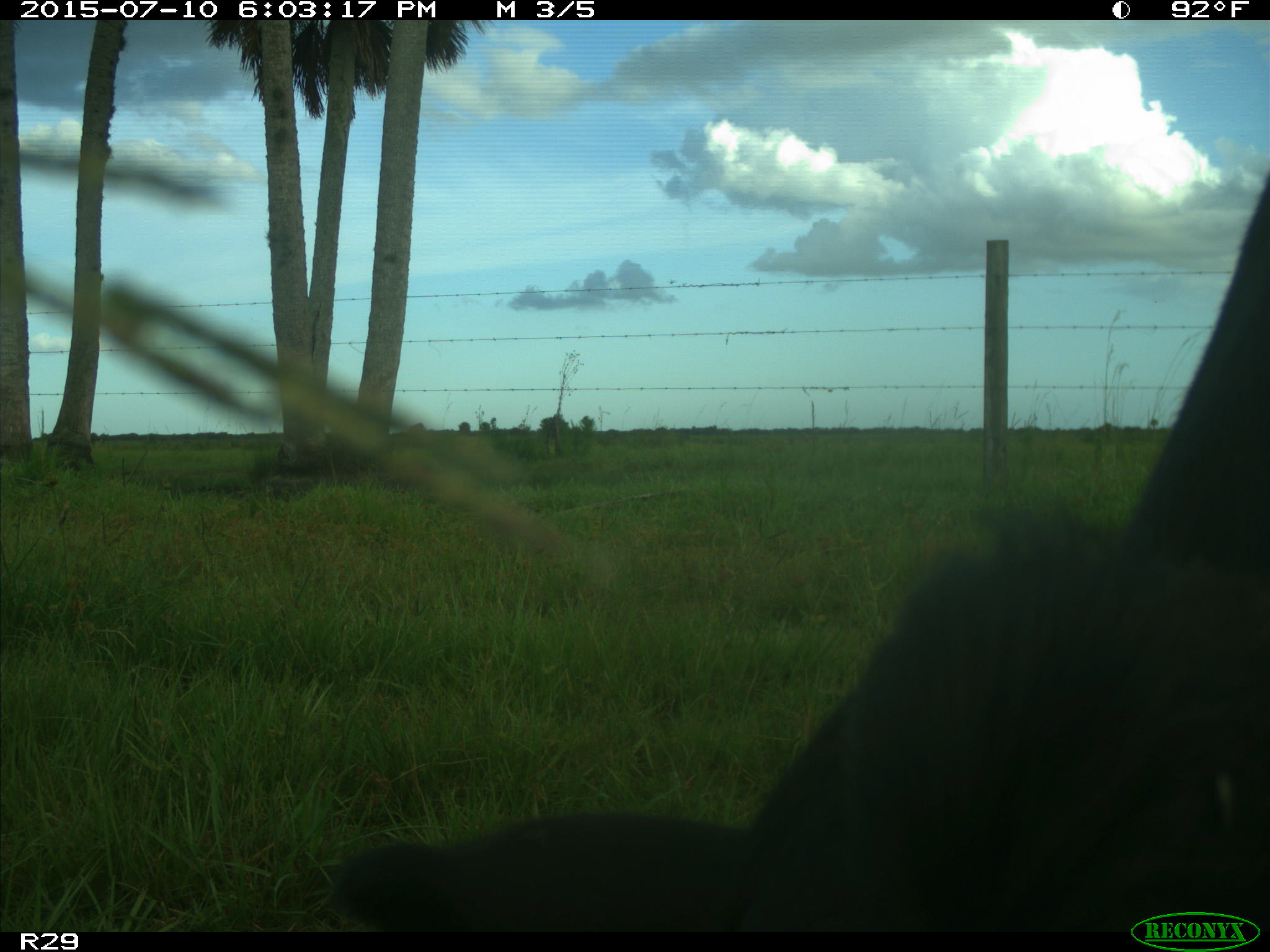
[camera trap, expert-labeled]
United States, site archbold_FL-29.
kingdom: Animalia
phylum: Chordata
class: Mammalia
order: Artiodactyla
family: Bovidae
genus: Bos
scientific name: Bos taurus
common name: domestic cow